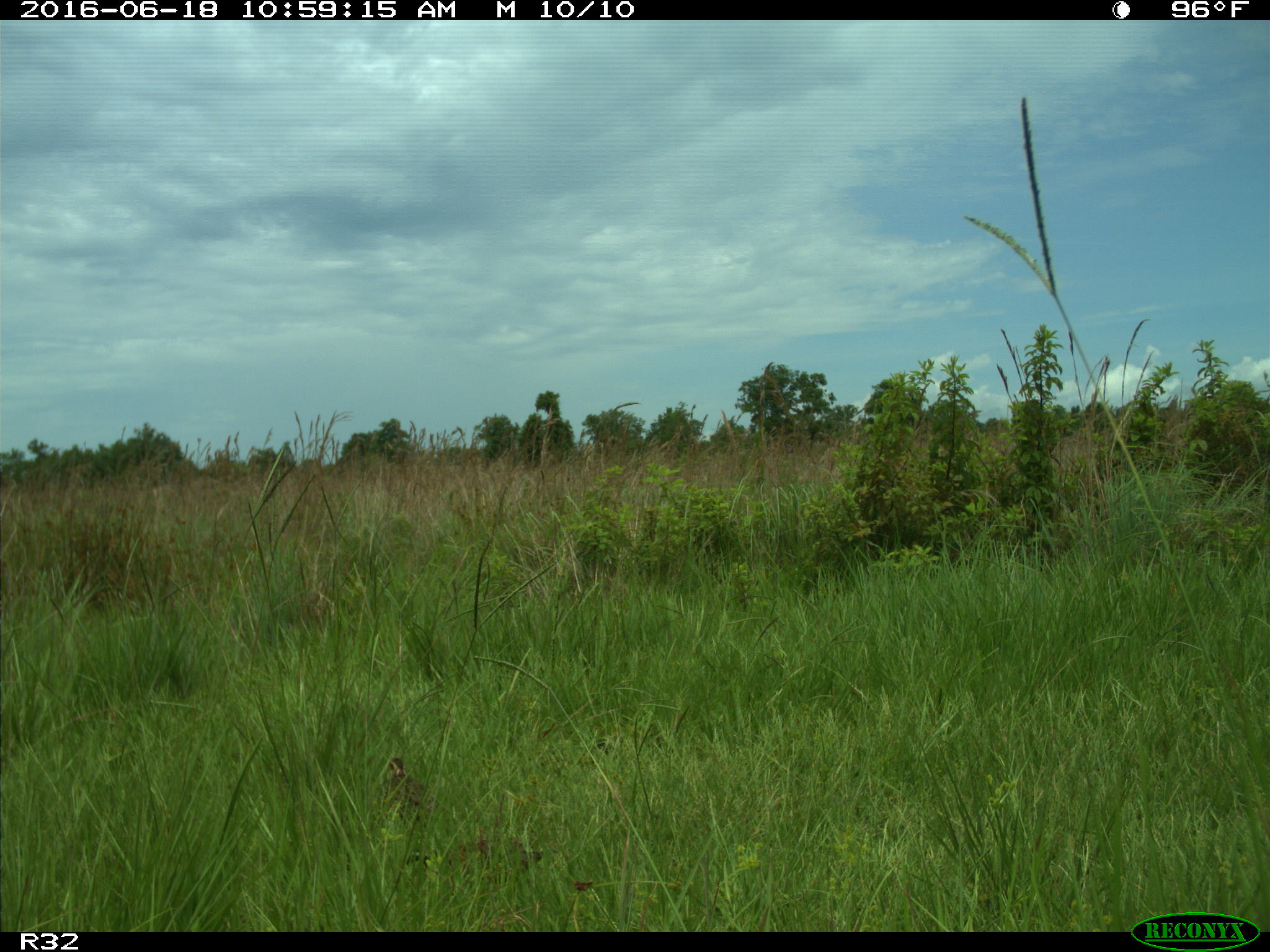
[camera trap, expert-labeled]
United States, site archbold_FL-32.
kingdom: Animalia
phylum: Chordata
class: Aves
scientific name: Aves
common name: birds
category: unidentified bird